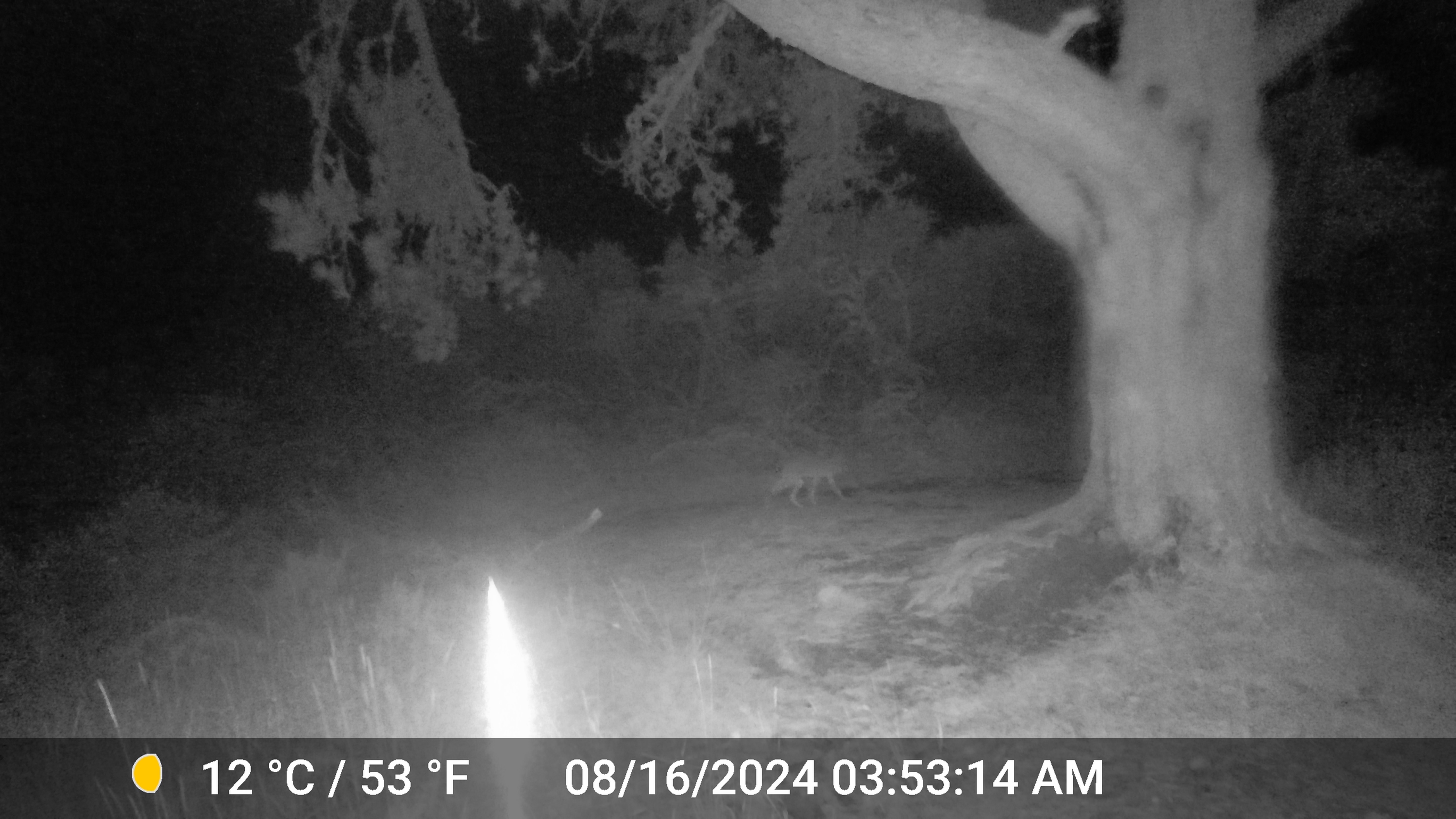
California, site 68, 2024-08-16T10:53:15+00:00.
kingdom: Animalia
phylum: Chordata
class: Mammalia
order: Carnivora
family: Canidae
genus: Canis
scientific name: Canis latrans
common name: coyote